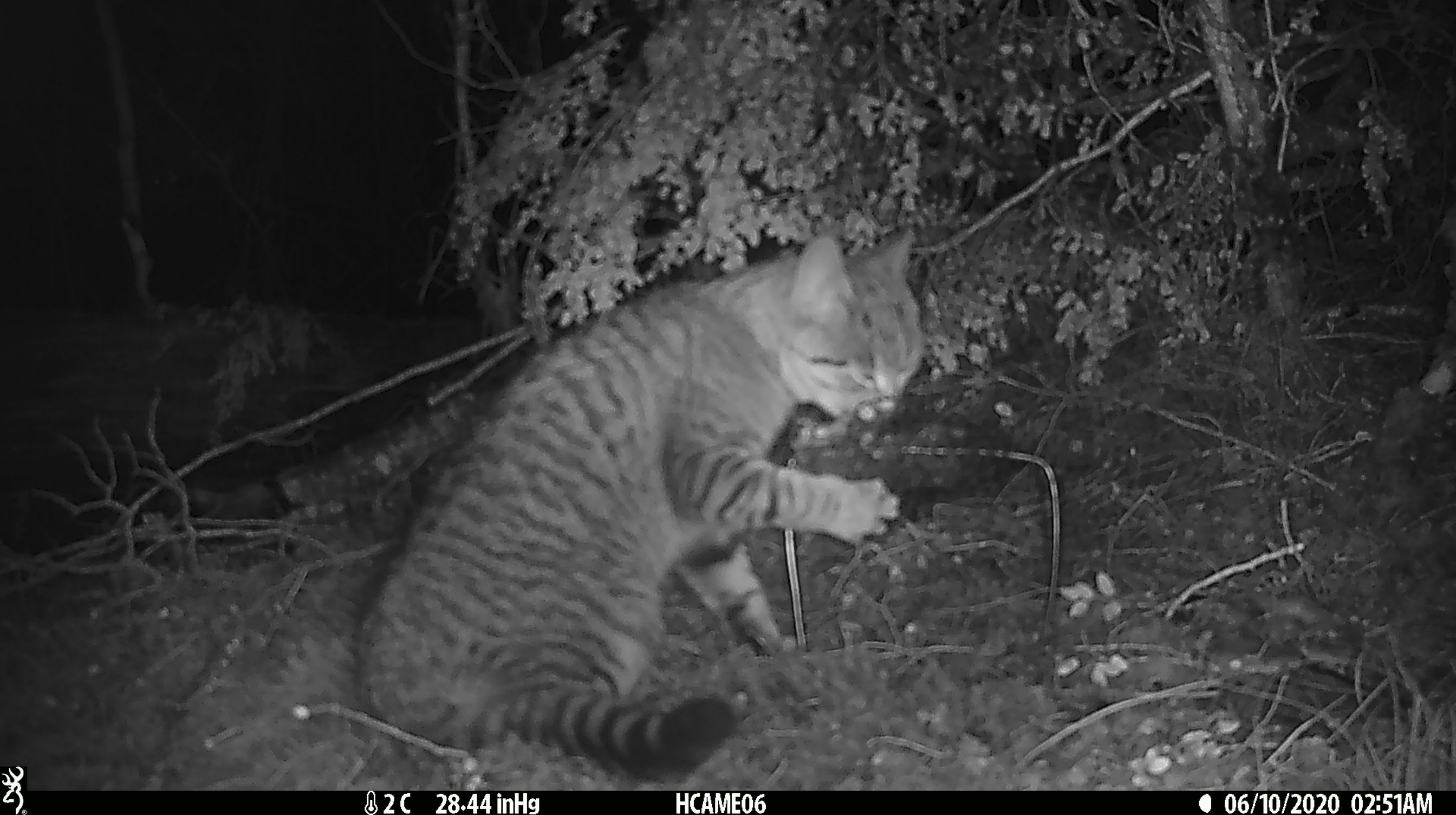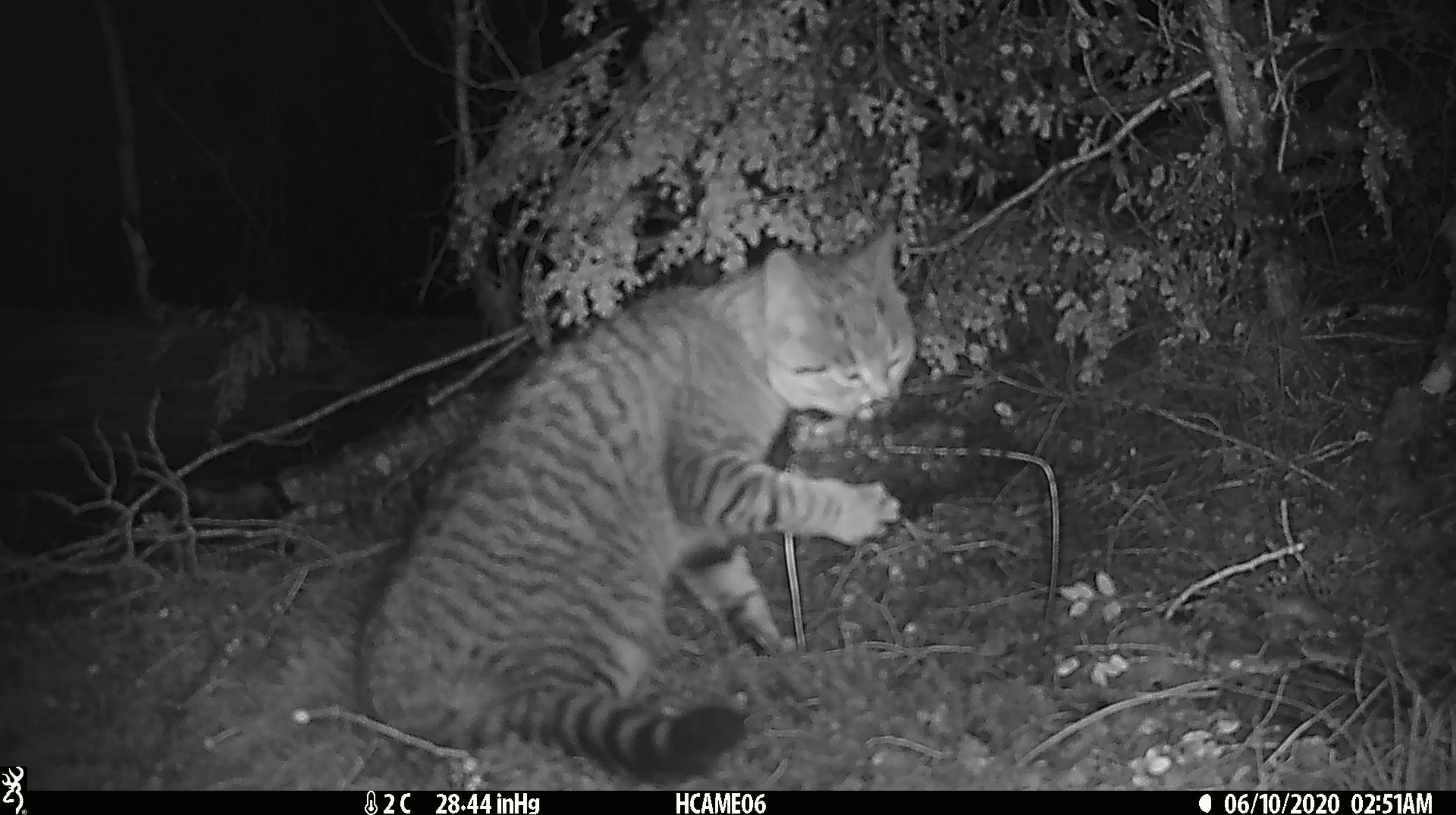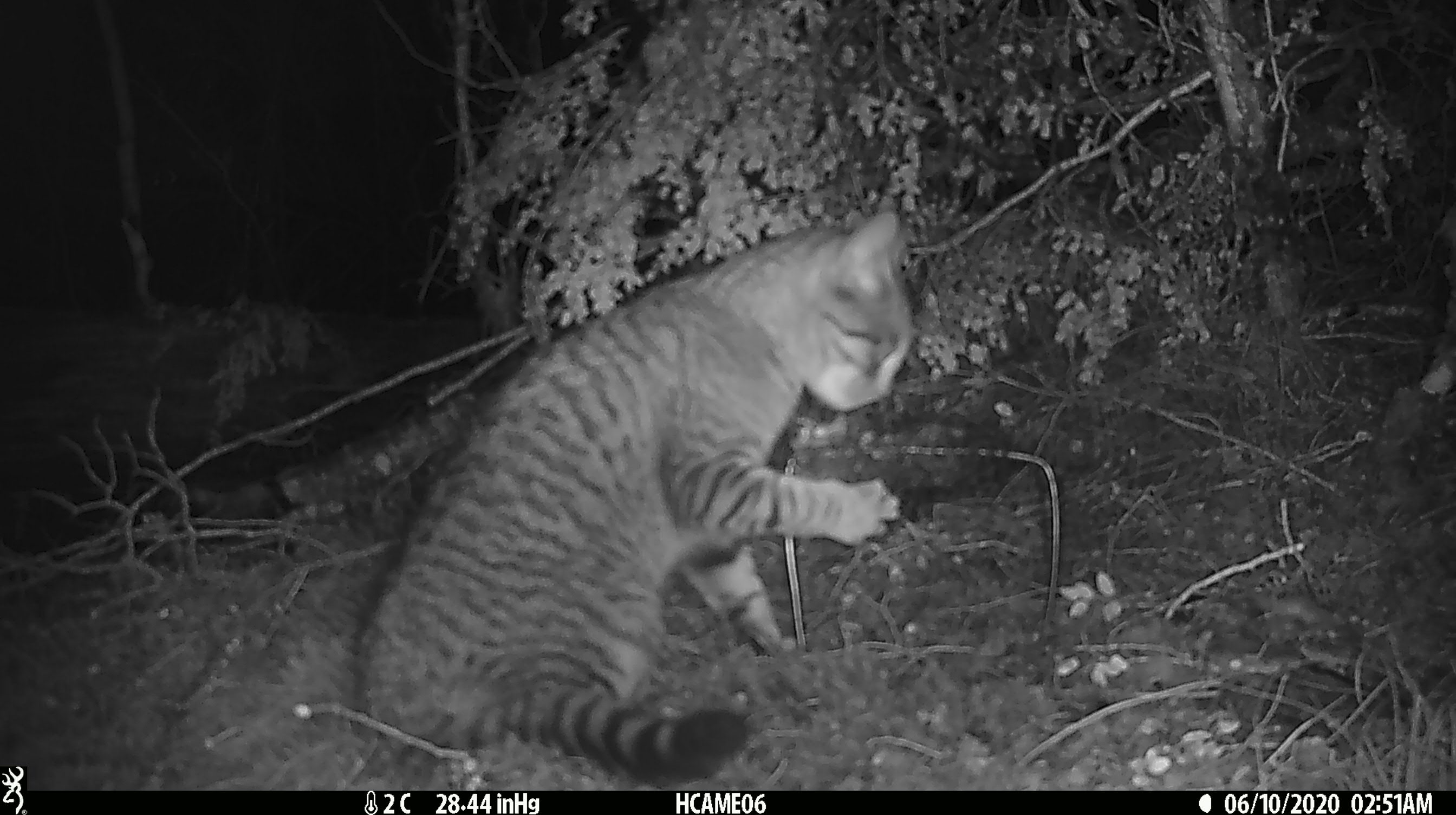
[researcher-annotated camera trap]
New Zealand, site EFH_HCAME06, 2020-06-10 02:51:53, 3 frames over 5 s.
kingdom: Animalia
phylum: Chordata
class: Mammalia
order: Carnivora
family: Felidae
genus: Felis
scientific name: Felis catus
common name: domestic cat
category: cat